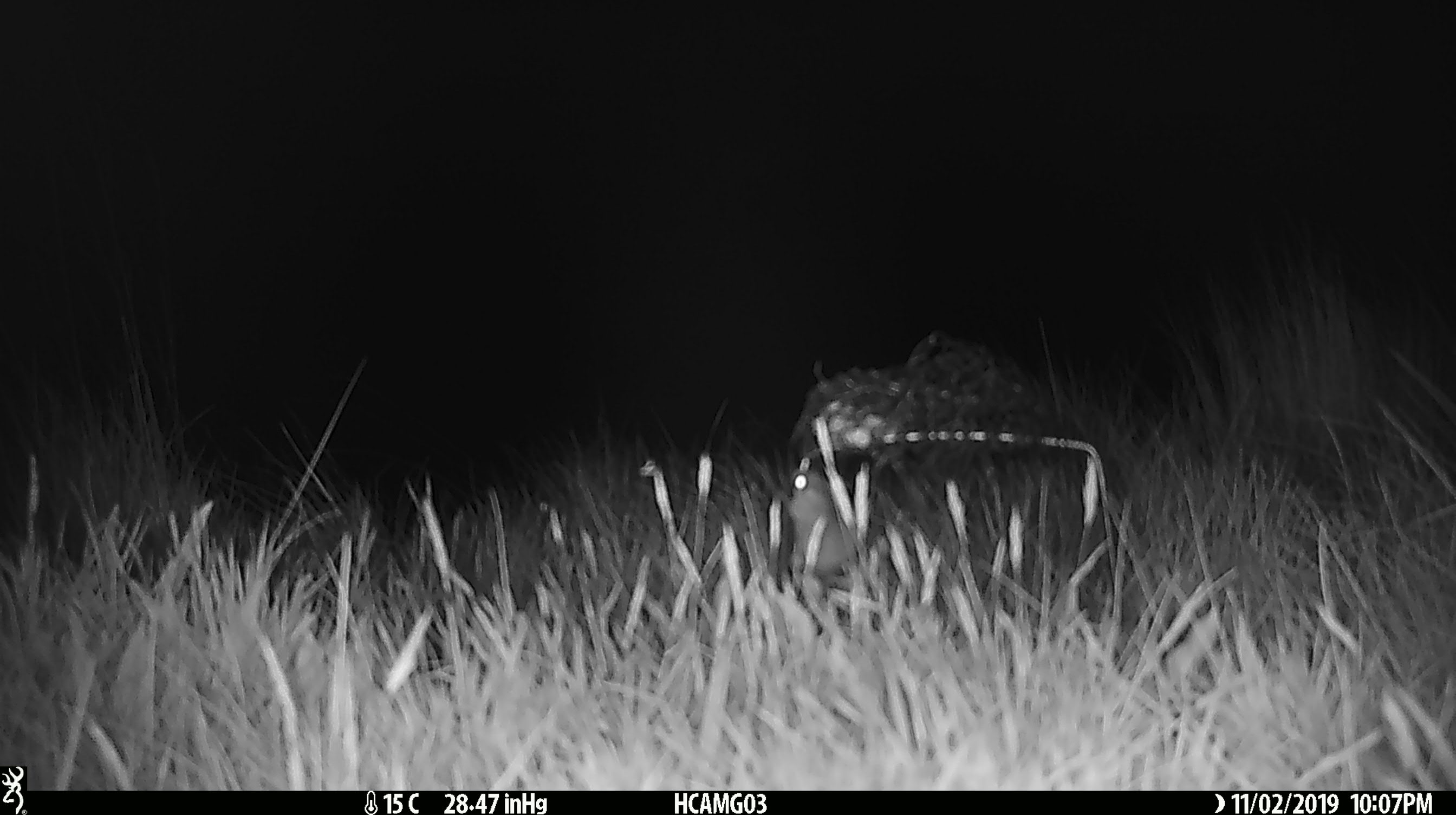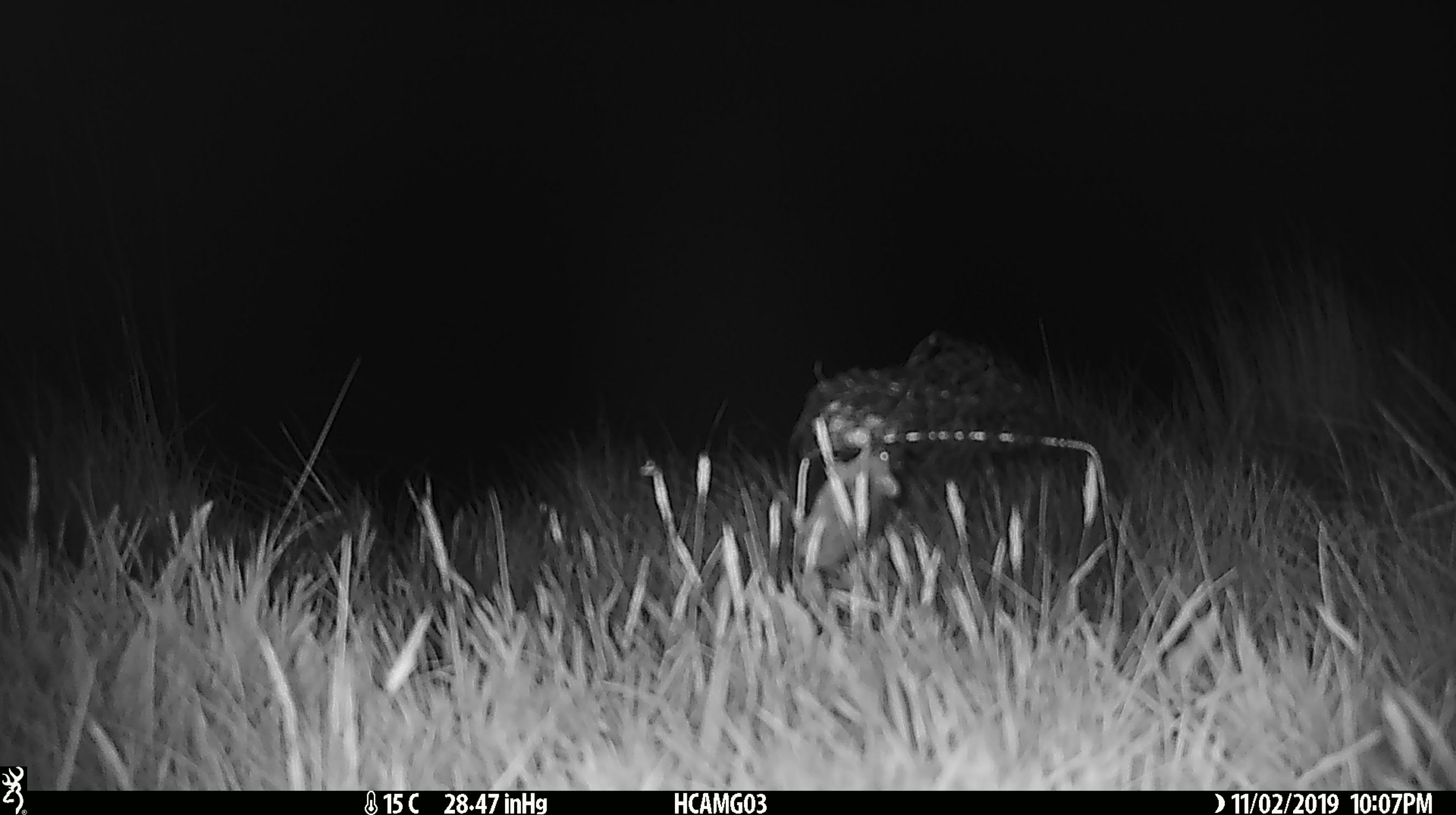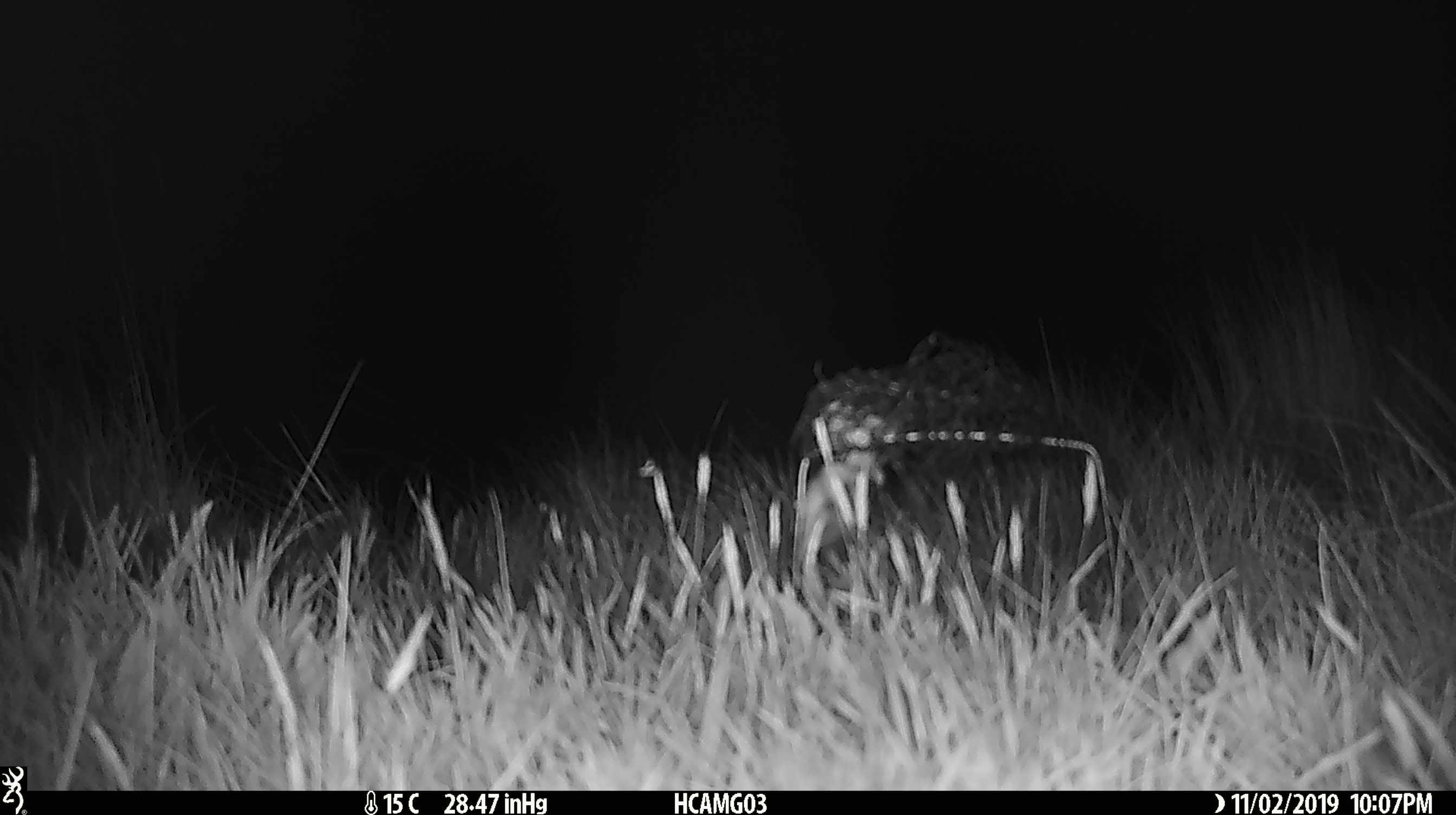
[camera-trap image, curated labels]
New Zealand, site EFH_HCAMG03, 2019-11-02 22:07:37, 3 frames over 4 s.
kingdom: Animalia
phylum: Chordata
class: Mammalia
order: Rodentia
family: Muridae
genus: Mus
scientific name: Mus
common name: mouse